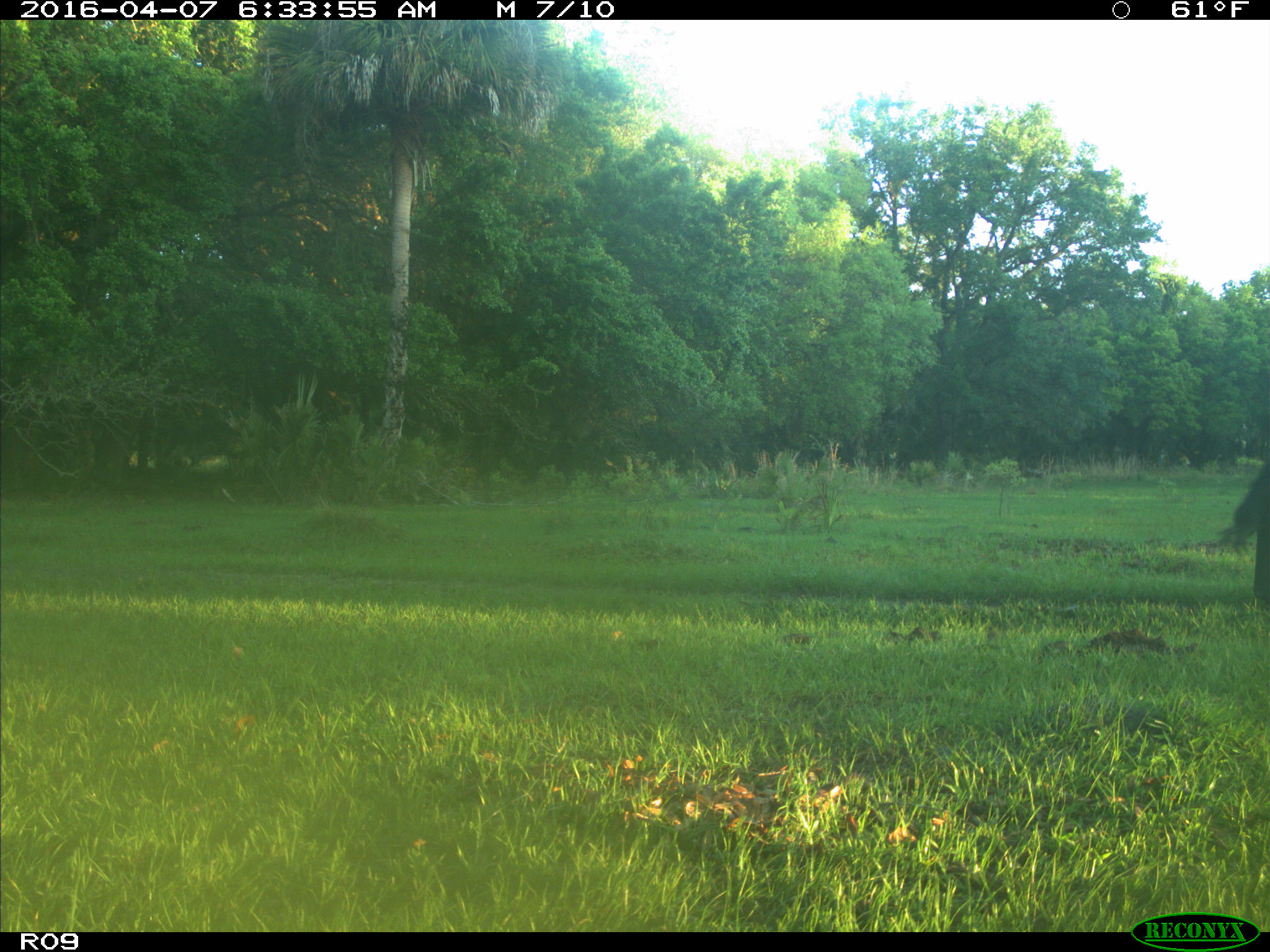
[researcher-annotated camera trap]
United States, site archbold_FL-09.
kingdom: Animalia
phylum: Chordata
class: Mammalia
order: Artiodactyla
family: Bovidae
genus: Bos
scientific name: Bos taurus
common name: domestic cow